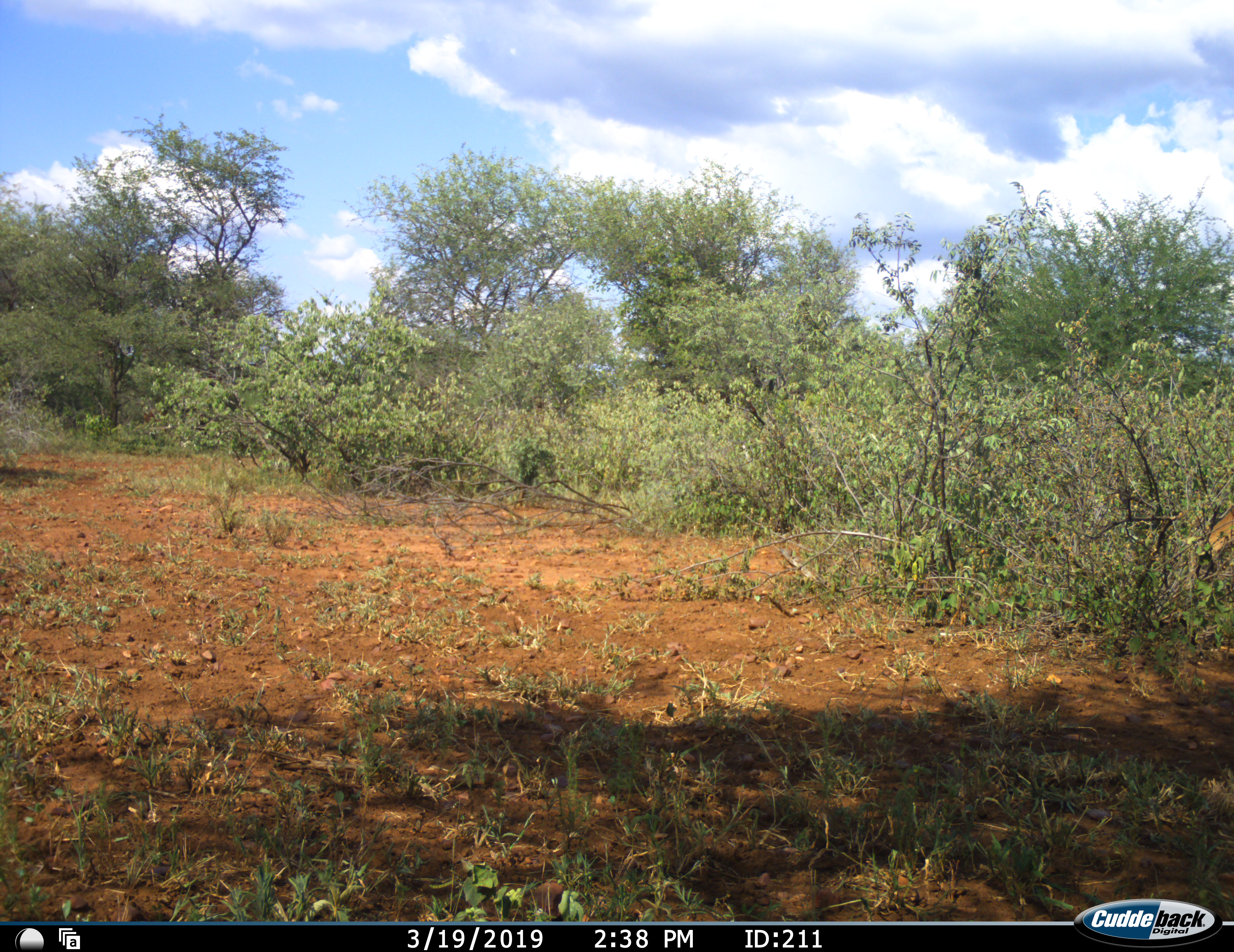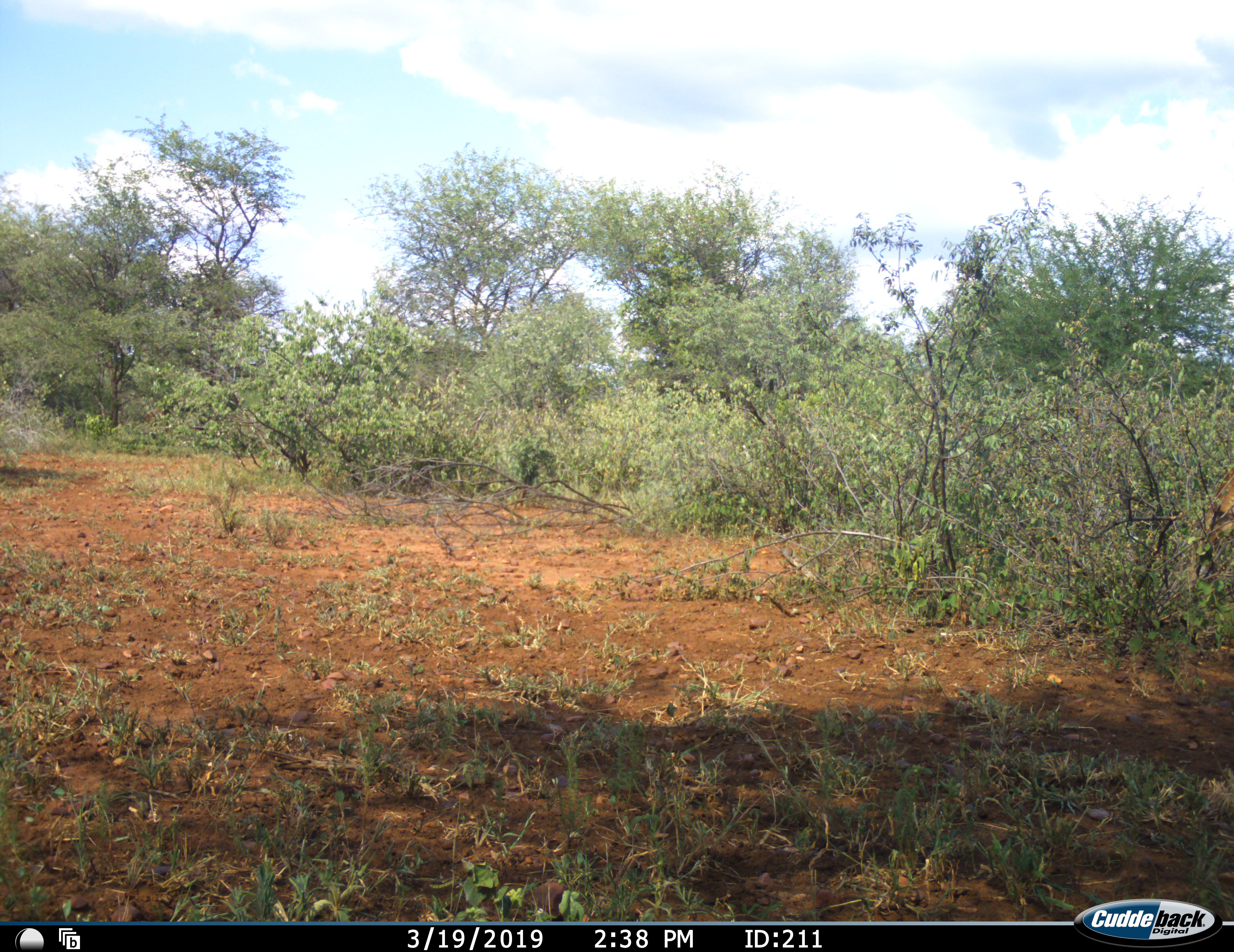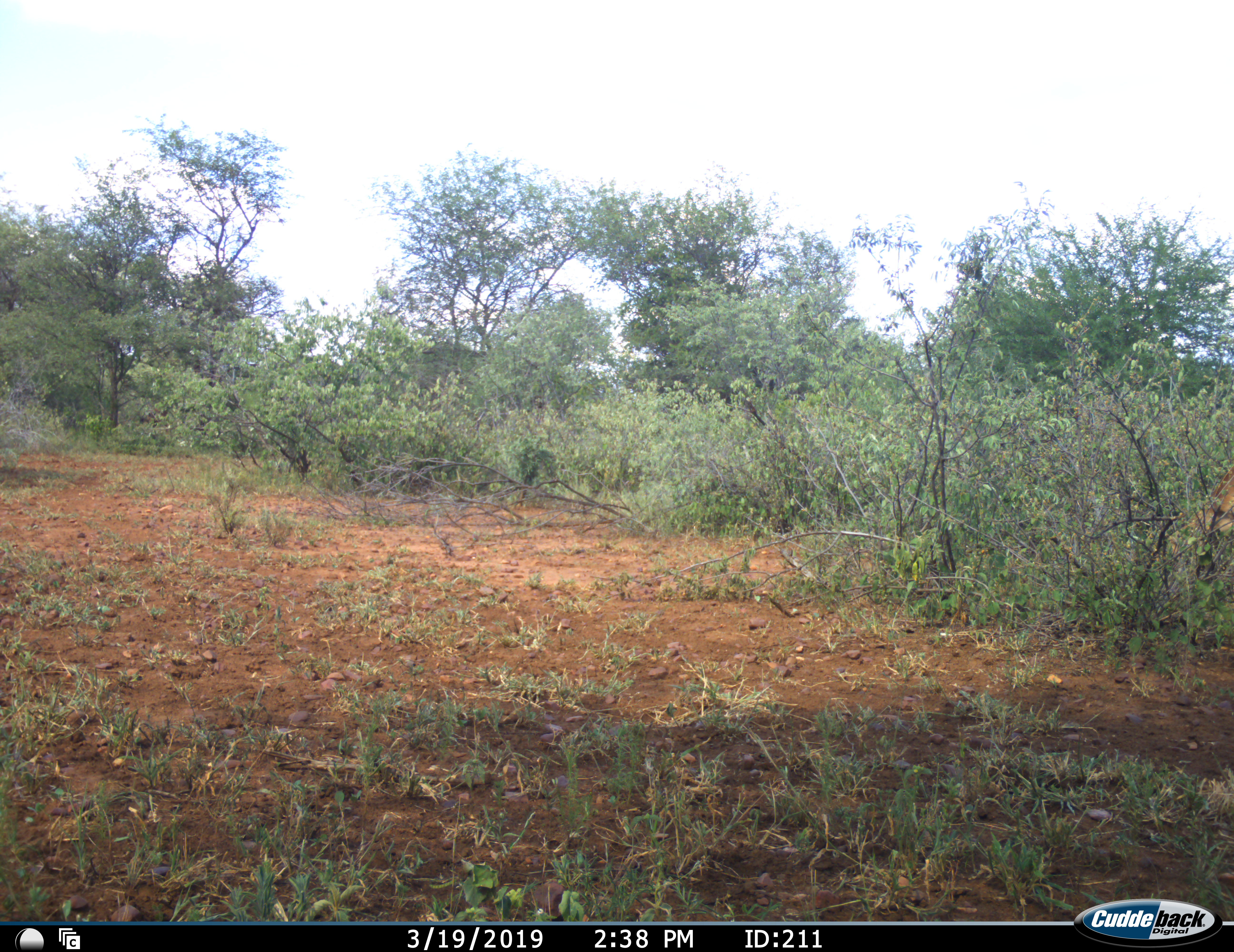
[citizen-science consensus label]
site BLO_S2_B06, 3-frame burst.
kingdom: Animalia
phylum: Chordata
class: Mammalia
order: Artiodactyla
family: Bovidae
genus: Aepyceros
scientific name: Aepyceros melampus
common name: impala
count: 1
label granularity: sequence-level